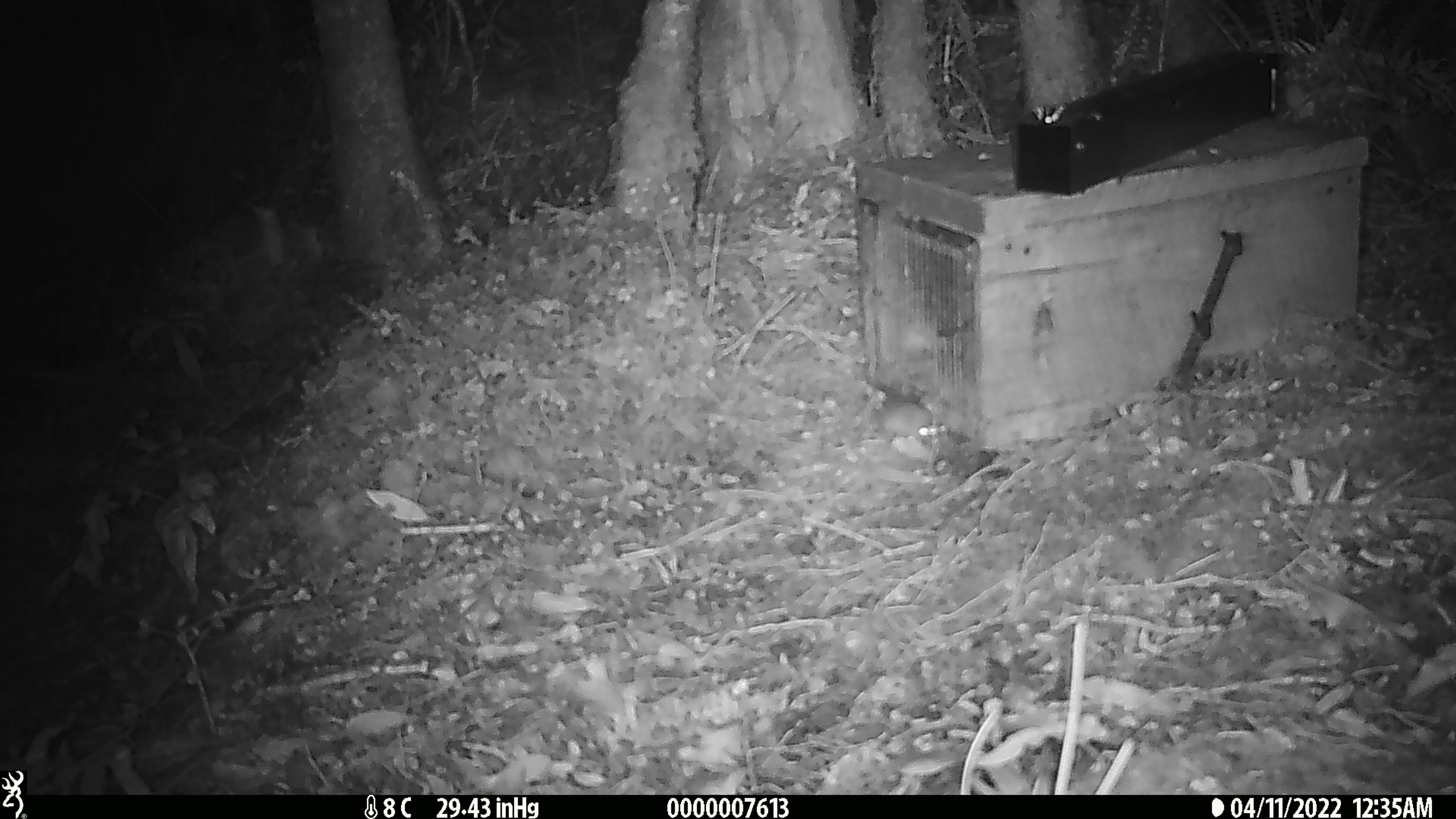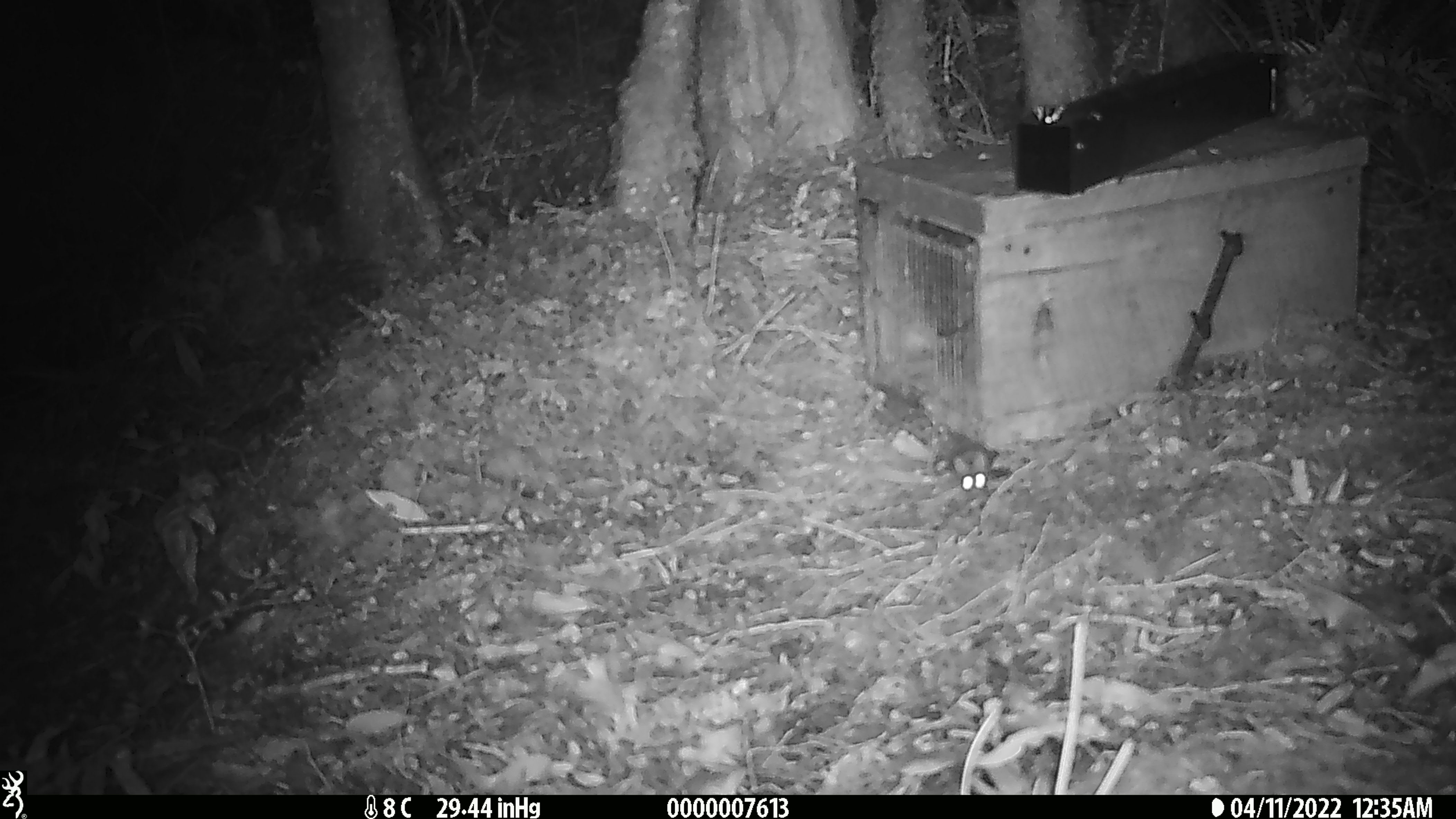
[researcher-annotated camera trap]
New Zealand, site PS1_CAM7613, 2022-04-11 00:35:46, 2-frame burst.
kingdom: Animalia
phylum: Chordata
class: Mammalia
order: Rodentia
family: Muridae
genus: Mus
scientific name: Mus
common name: mouse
Mouse (Mus).